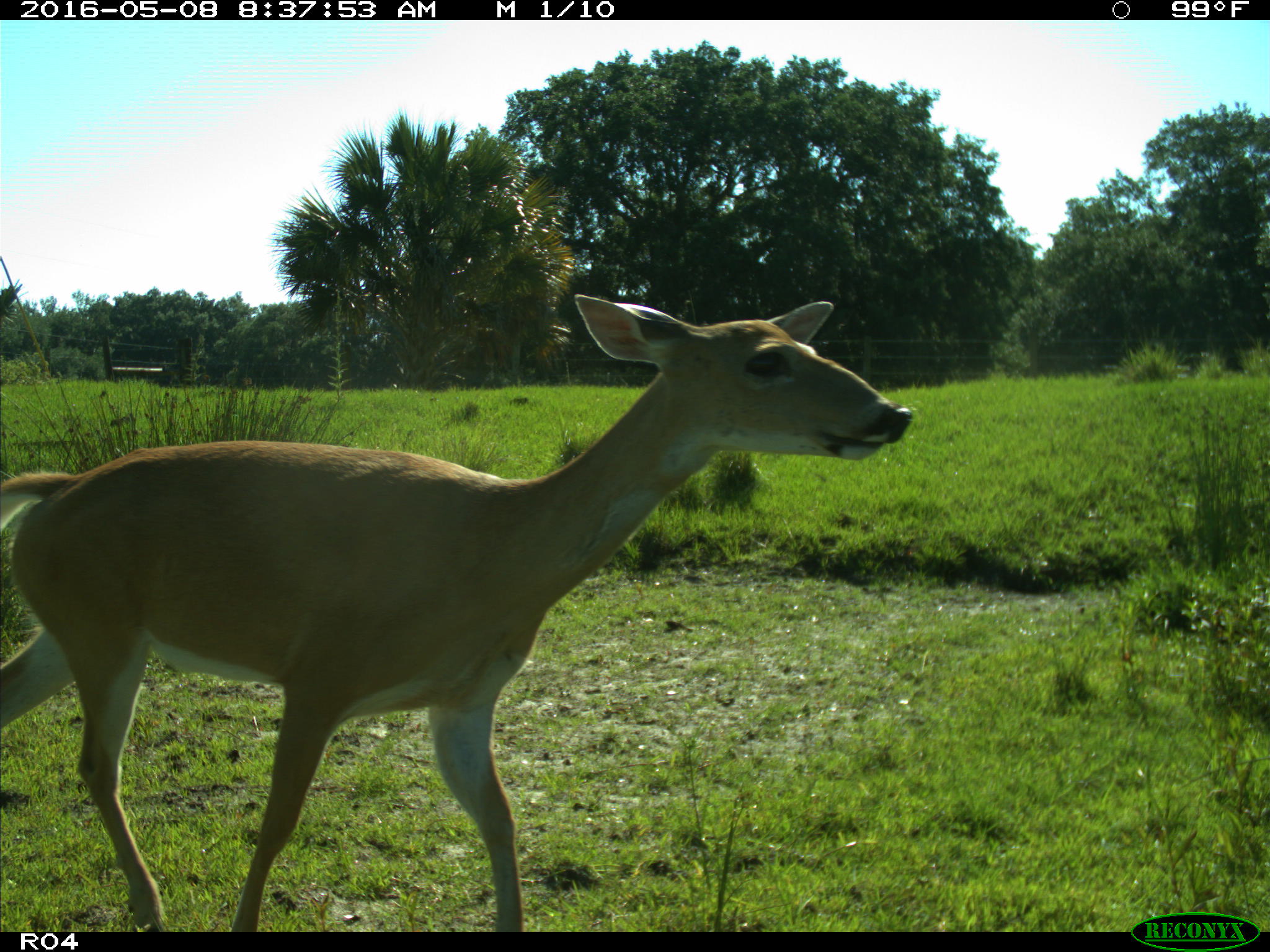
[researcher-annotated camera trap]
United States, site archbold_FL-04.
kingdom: Animalia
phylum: Chordata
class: Mammalia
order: Artiodactyla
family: Cervidae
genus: Odocoileus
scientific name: Odocoileus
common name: deer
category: unidentified deer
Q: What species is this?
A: Unidentified deer (deer) (Odocoileus).